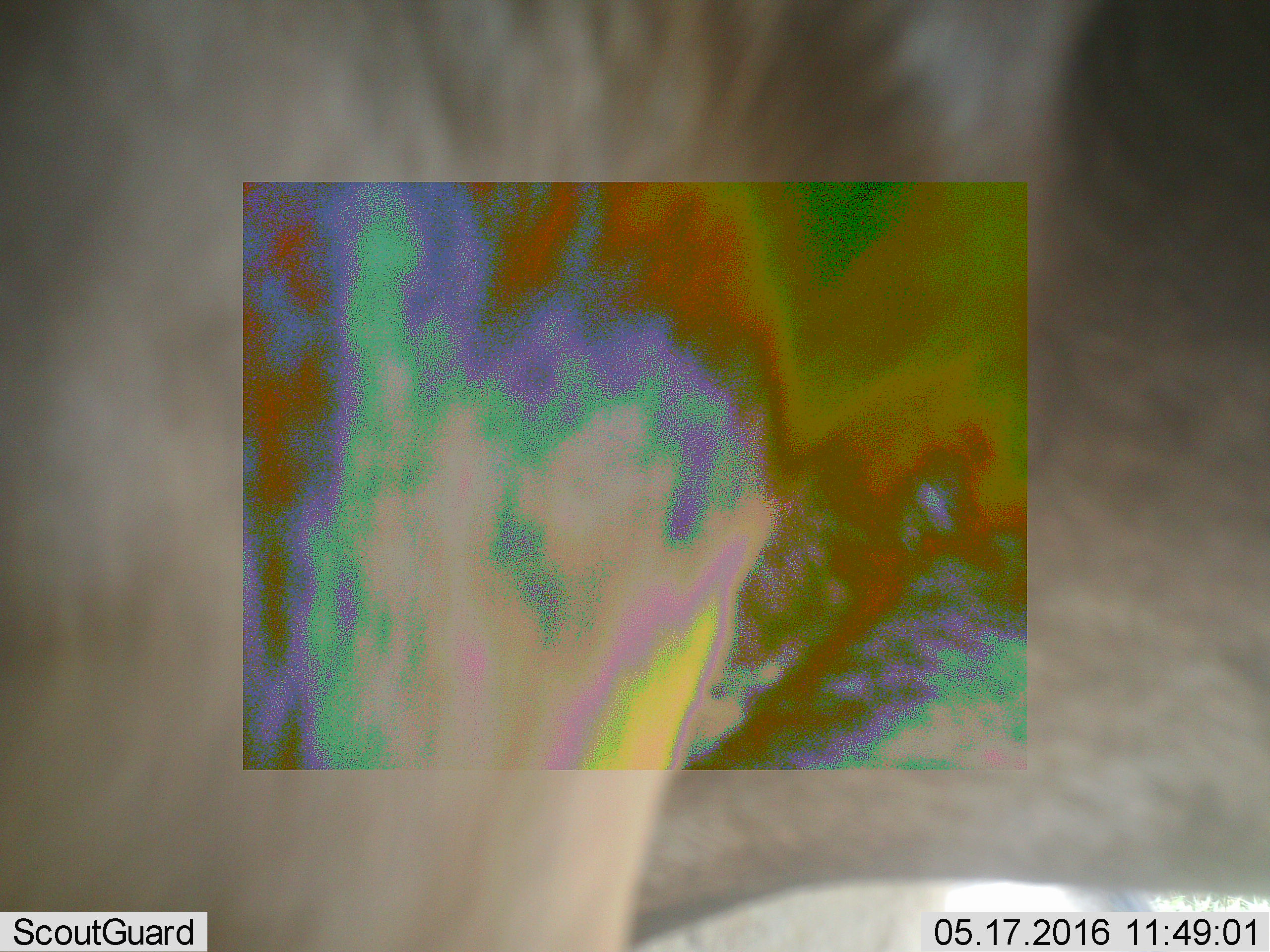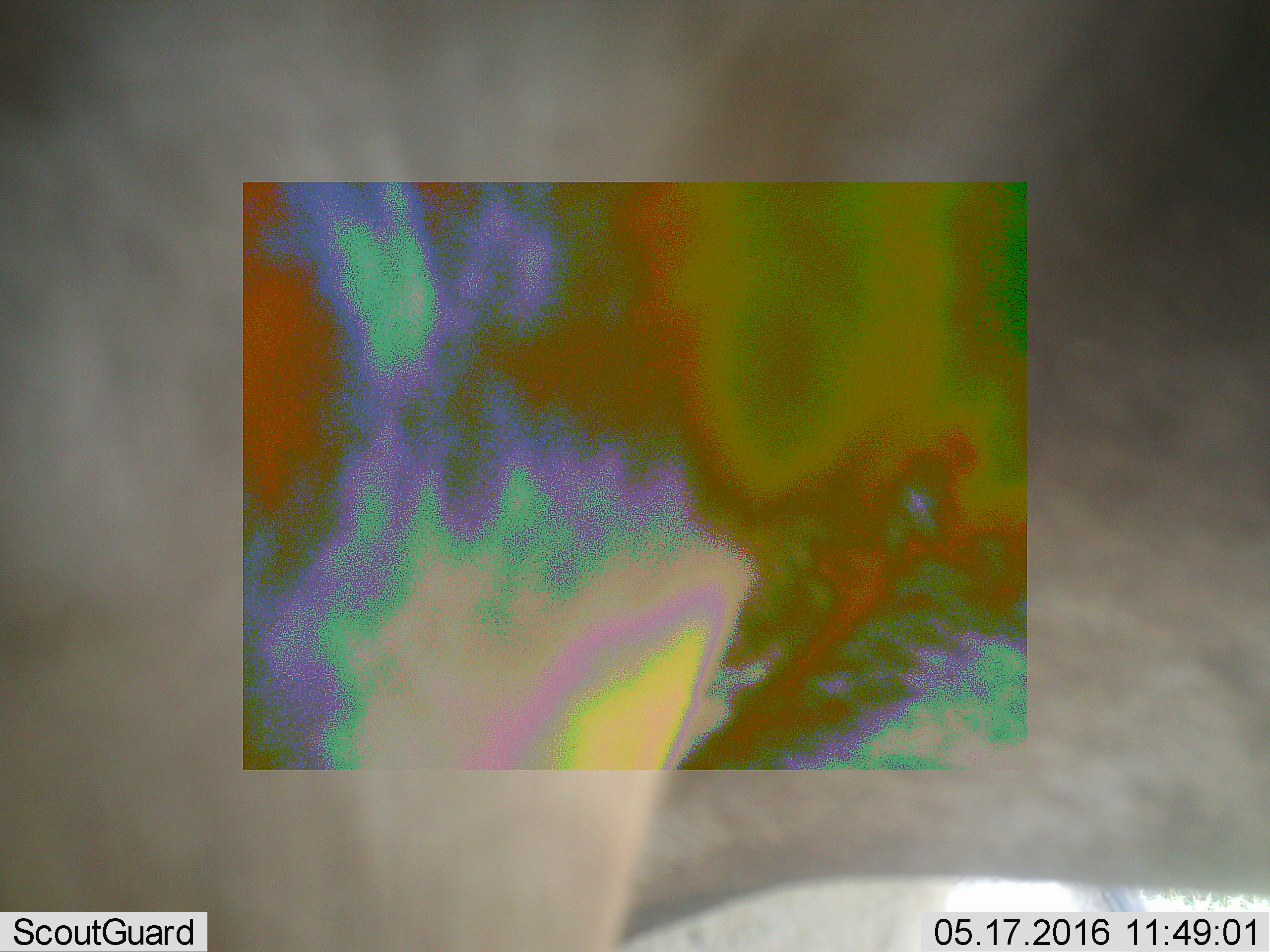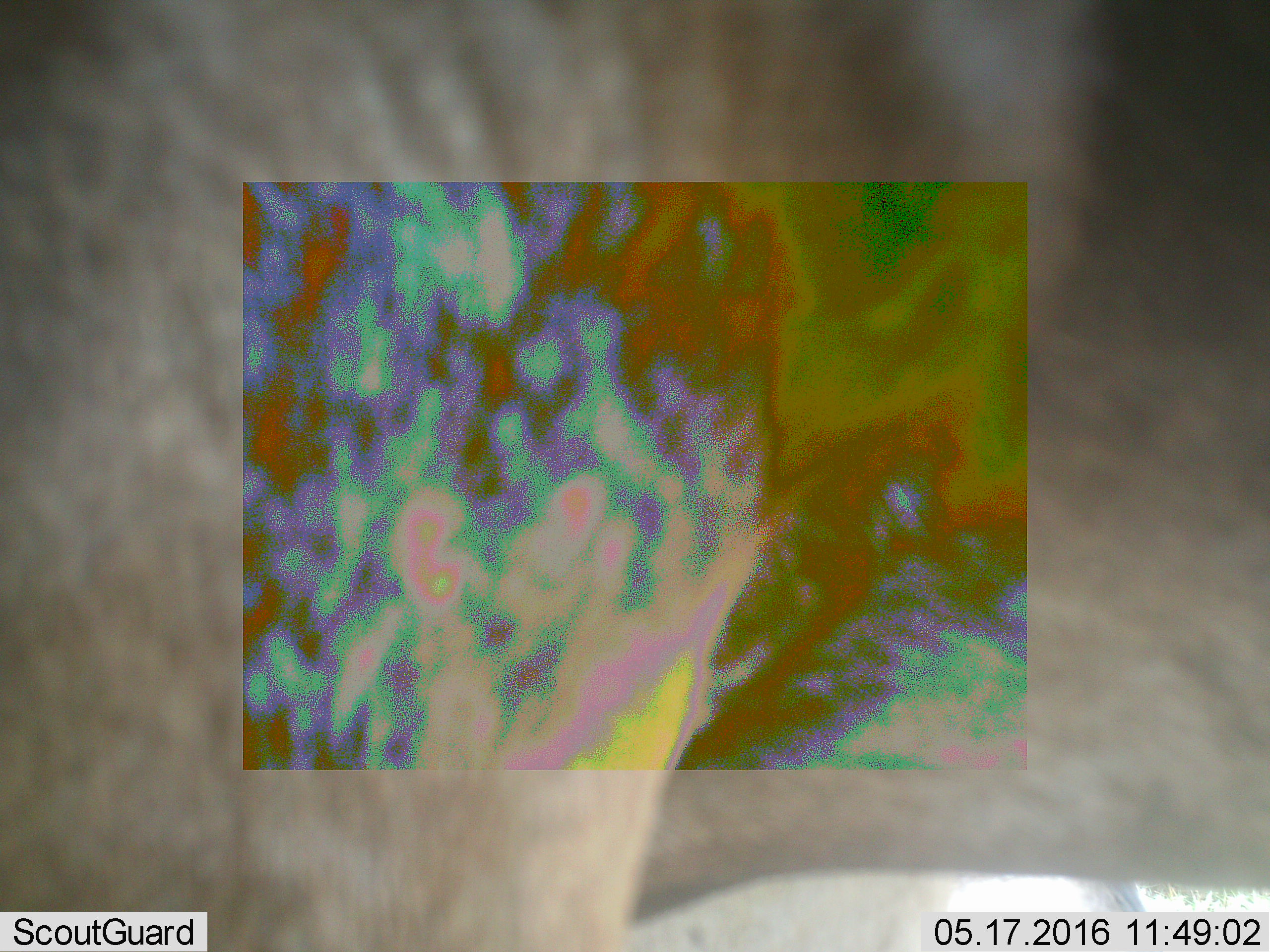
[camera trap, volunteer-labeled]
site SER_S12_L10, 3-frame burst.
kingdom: Animalia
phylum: Chordata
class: Mammalia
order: Artiodactyla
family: Bovidae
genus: Connochaetes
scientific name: Connochaetes taurinus taurinus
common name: blue wildebeest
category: wildebeestblue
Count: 1.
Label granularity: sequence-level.